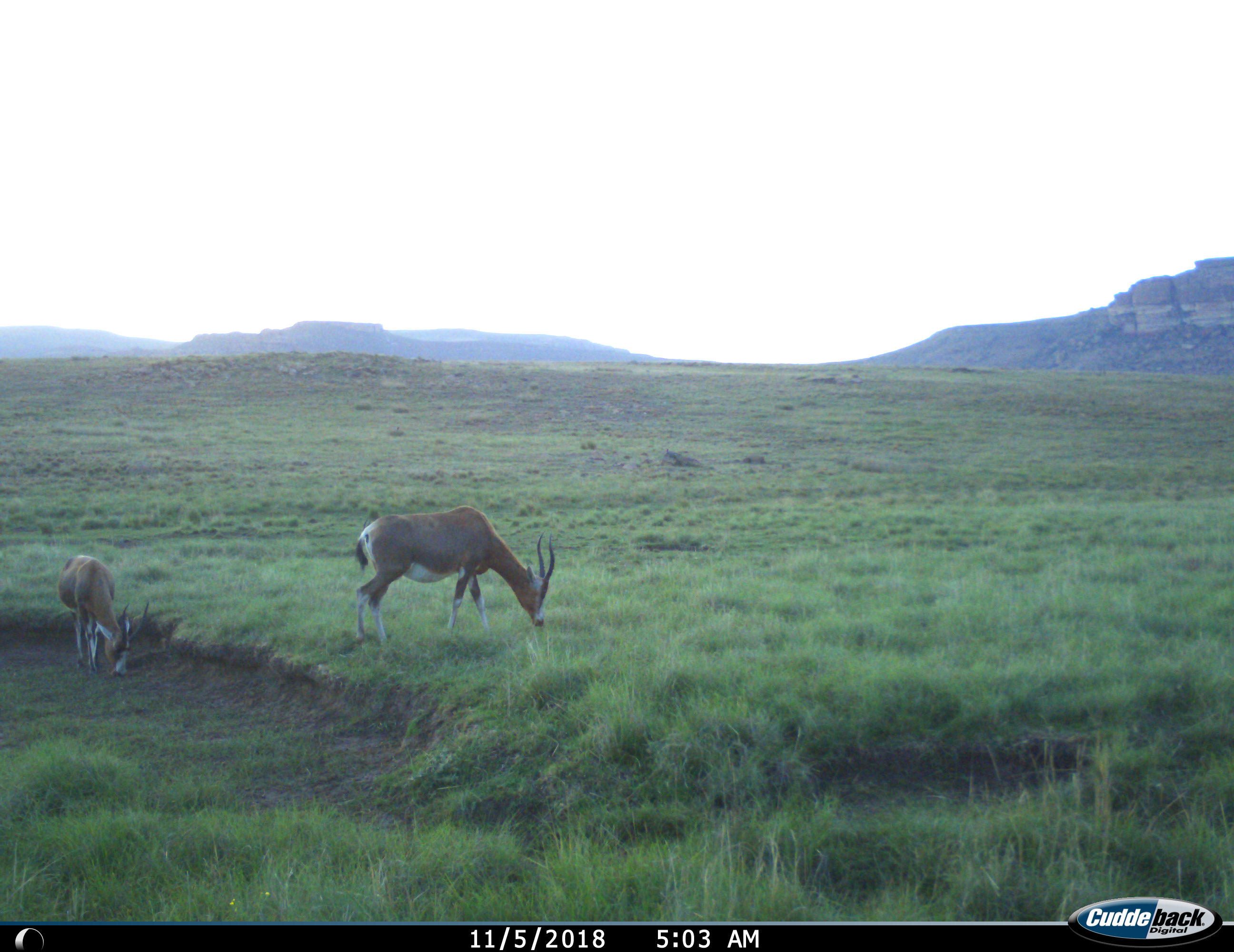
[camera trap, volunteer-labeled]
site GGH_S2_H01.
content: unidentified animal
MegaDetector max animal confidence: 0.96